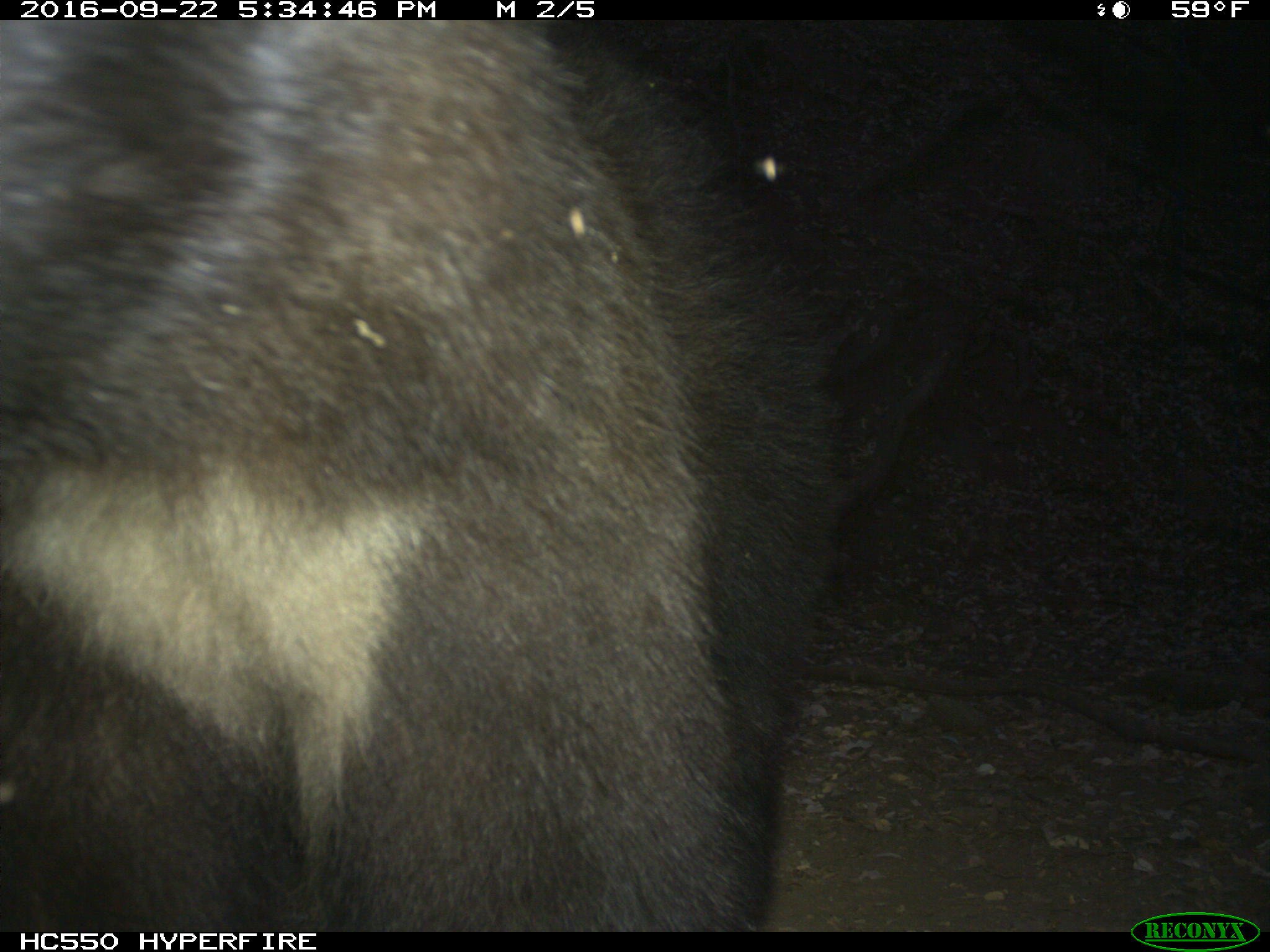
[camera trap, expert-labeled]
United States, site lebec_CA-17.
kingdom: Animalia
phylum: Chordata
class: Mammalia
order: Carnivora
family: Ursidae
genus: Ursus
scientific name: Ursus americanus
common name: american black bear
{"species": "Ursus americanus (american black bear)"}